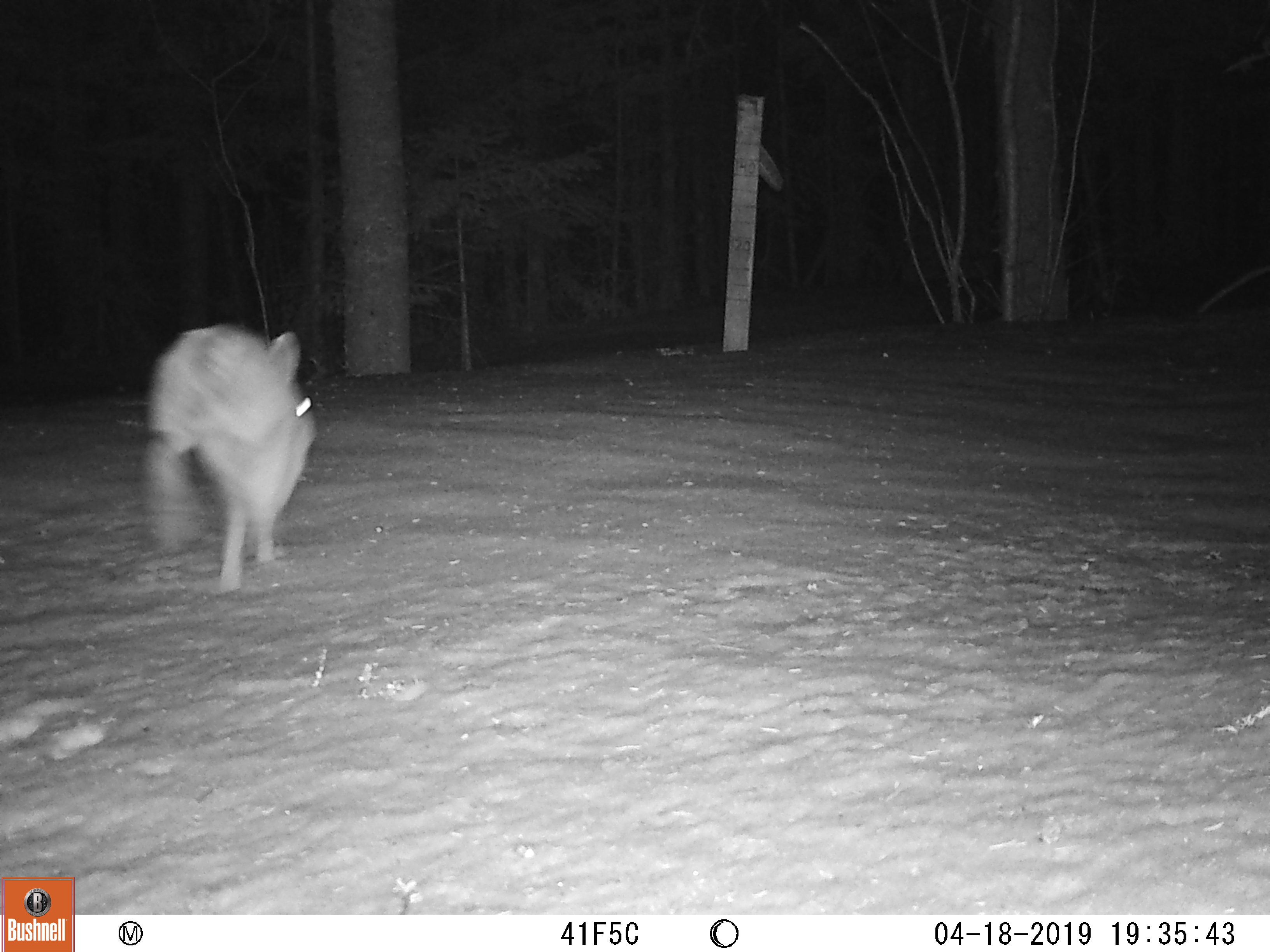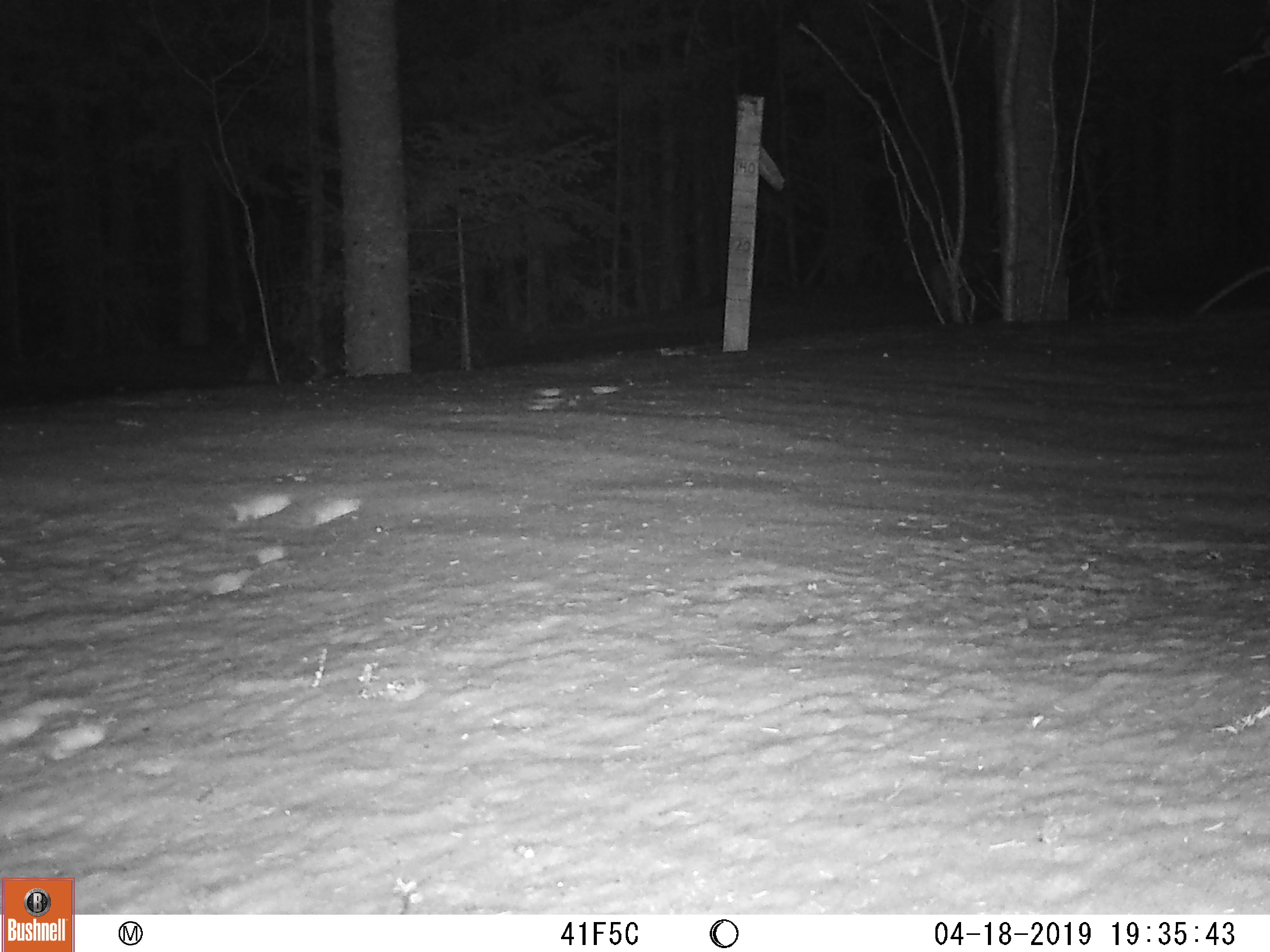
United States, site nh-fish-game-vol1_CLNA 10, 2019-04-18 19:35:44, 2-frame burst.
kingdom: Animalia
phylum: Chordata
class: Mammalia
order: Lagomorpha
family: Leporidae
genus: Lepus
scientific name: Lepus americanus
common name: snowshoe hare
Snowshoe hare (Lepus americanus).